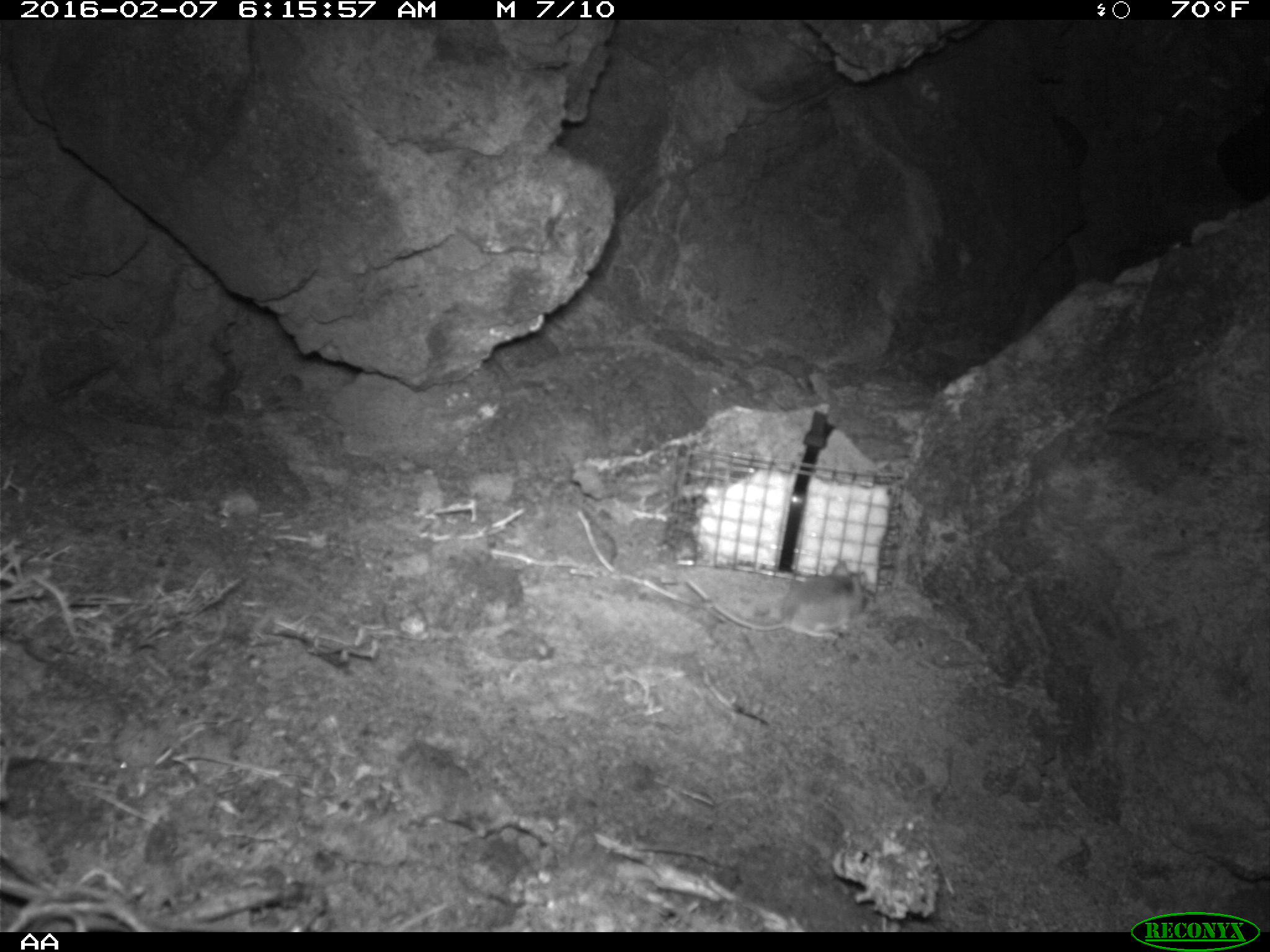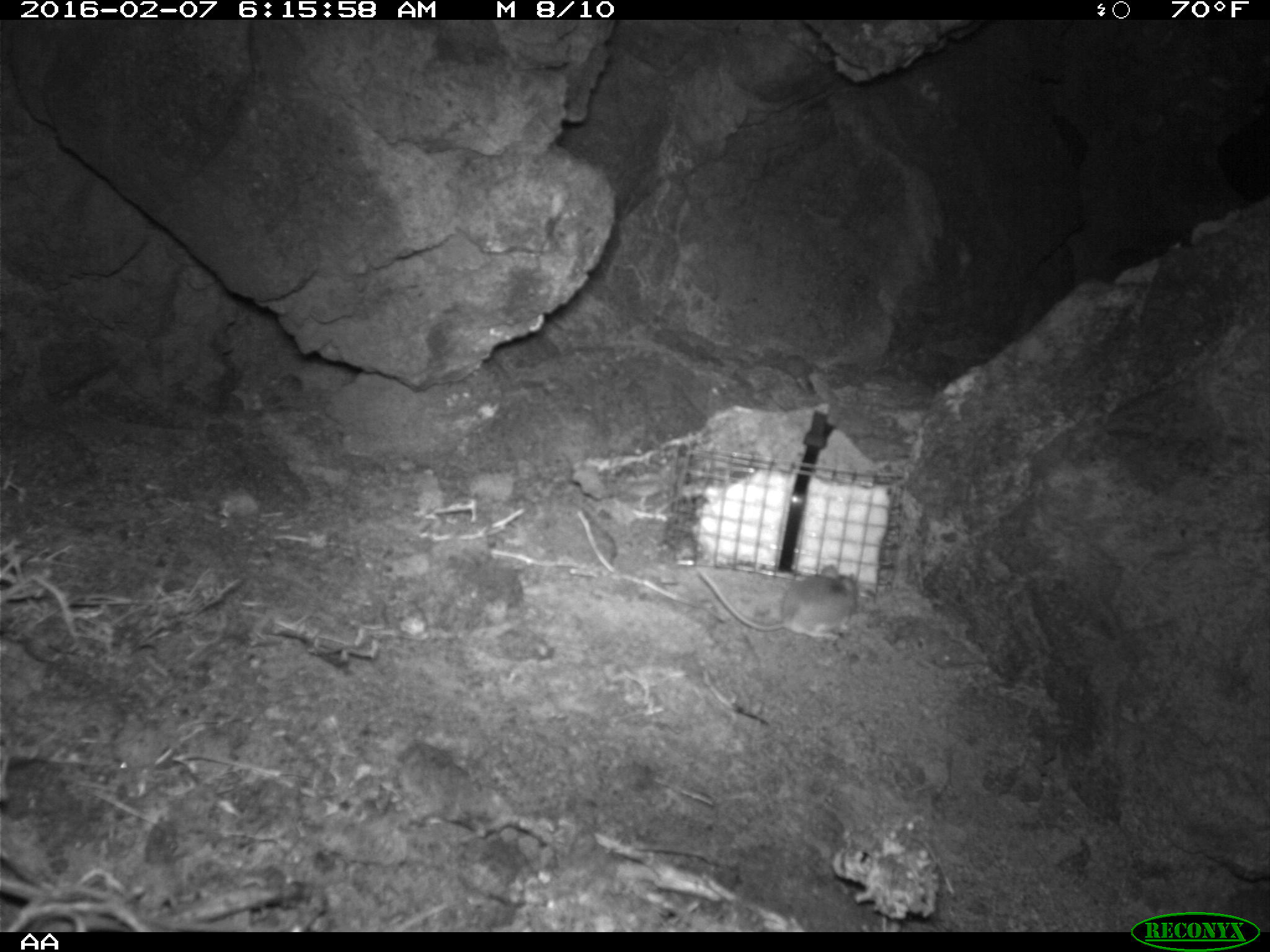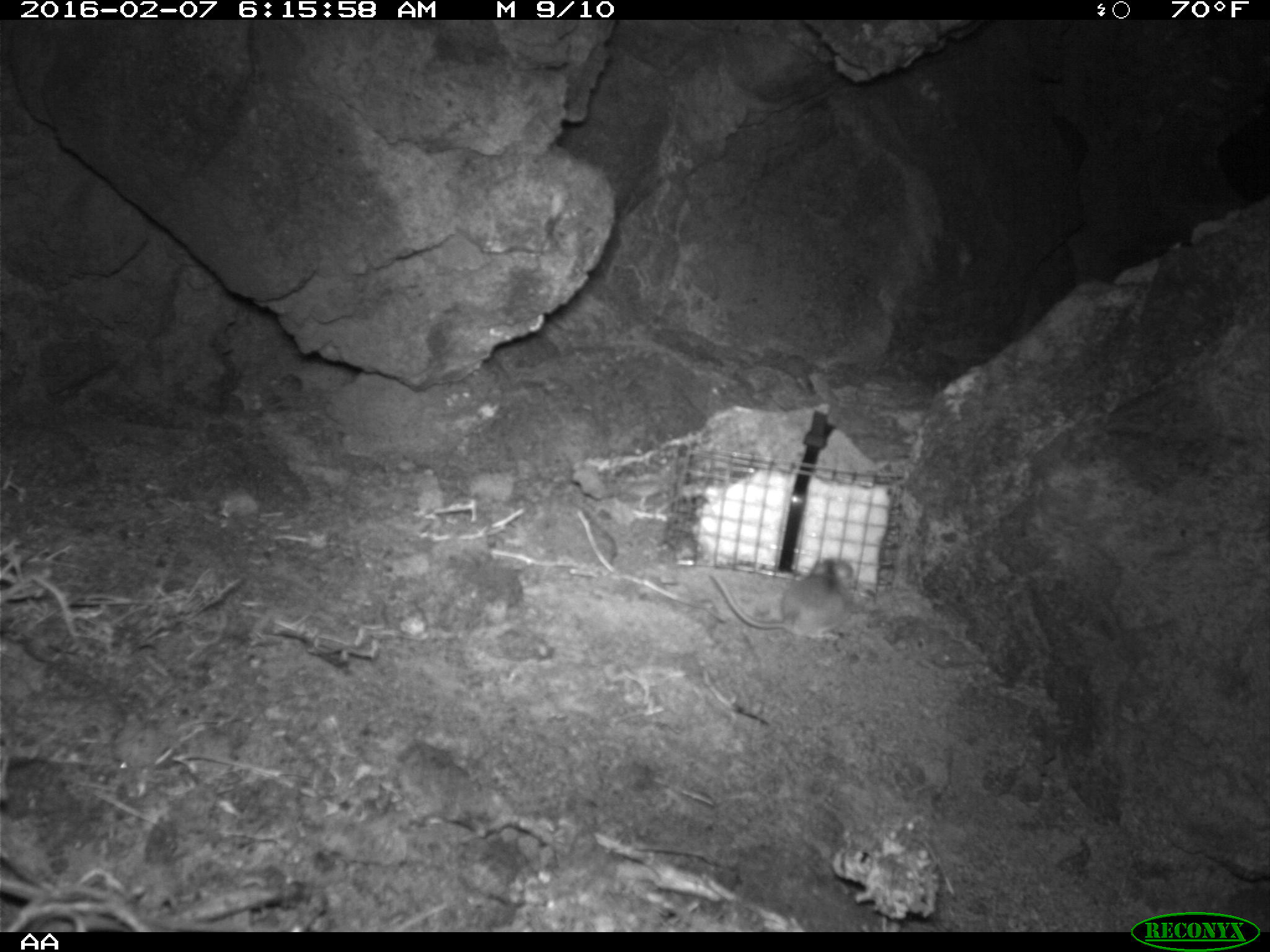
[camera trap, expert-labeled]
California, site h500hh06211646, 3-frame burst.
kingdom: Animalia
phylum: Chordata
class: Mammalia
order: Rodentia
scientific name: Rodentia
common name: rodent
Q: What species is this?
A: Rodent (Rodentia).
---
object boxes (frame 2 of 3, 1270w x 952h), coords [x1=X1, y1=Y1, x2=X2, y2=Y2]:
rodent: [x1=696, y1=565, x2=863, y2=640]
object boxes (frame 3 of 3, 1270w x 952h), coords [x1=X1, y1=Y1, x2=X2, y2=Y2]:
rodent: [x1=708, y1=549, x2=855, y2=640]